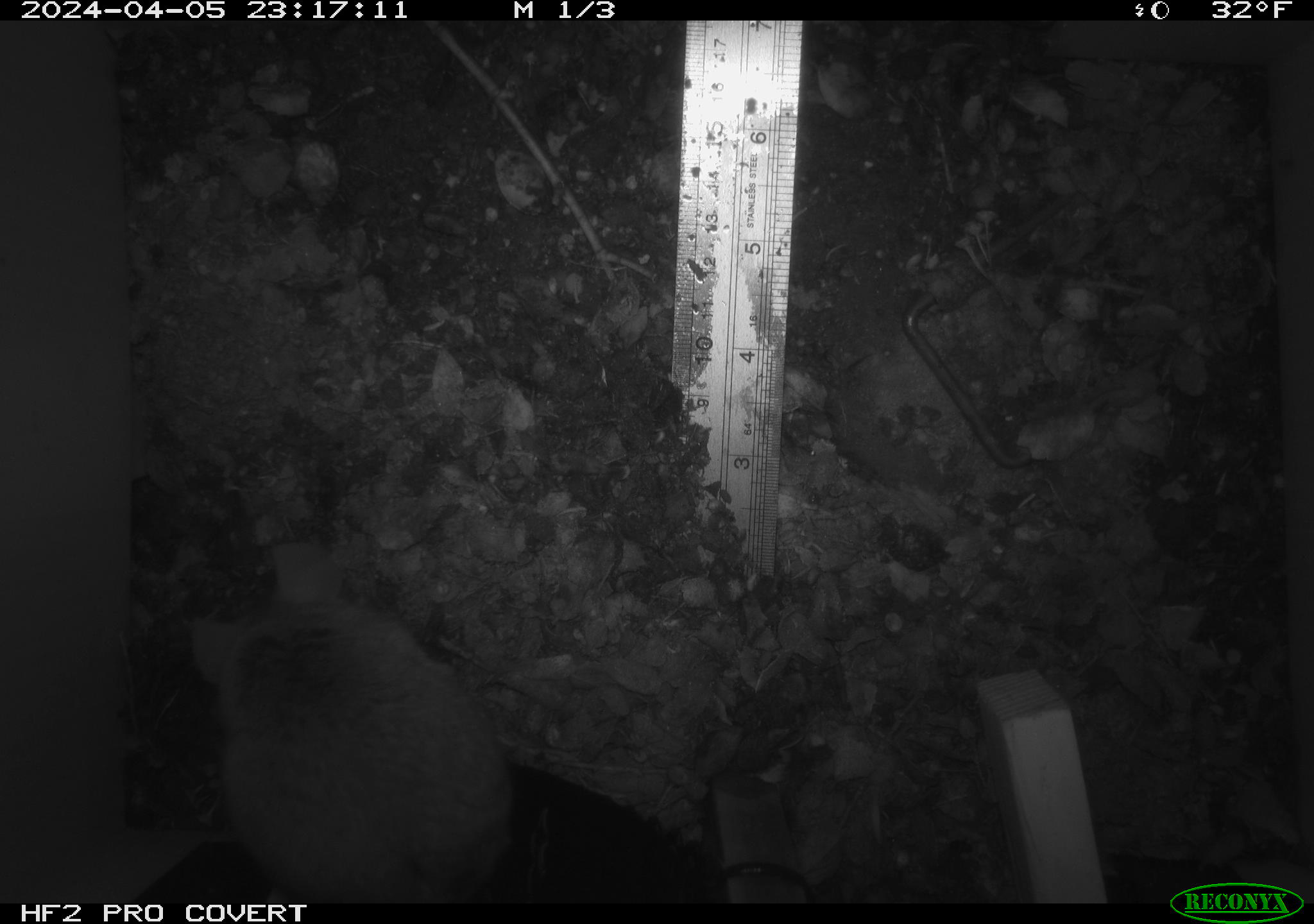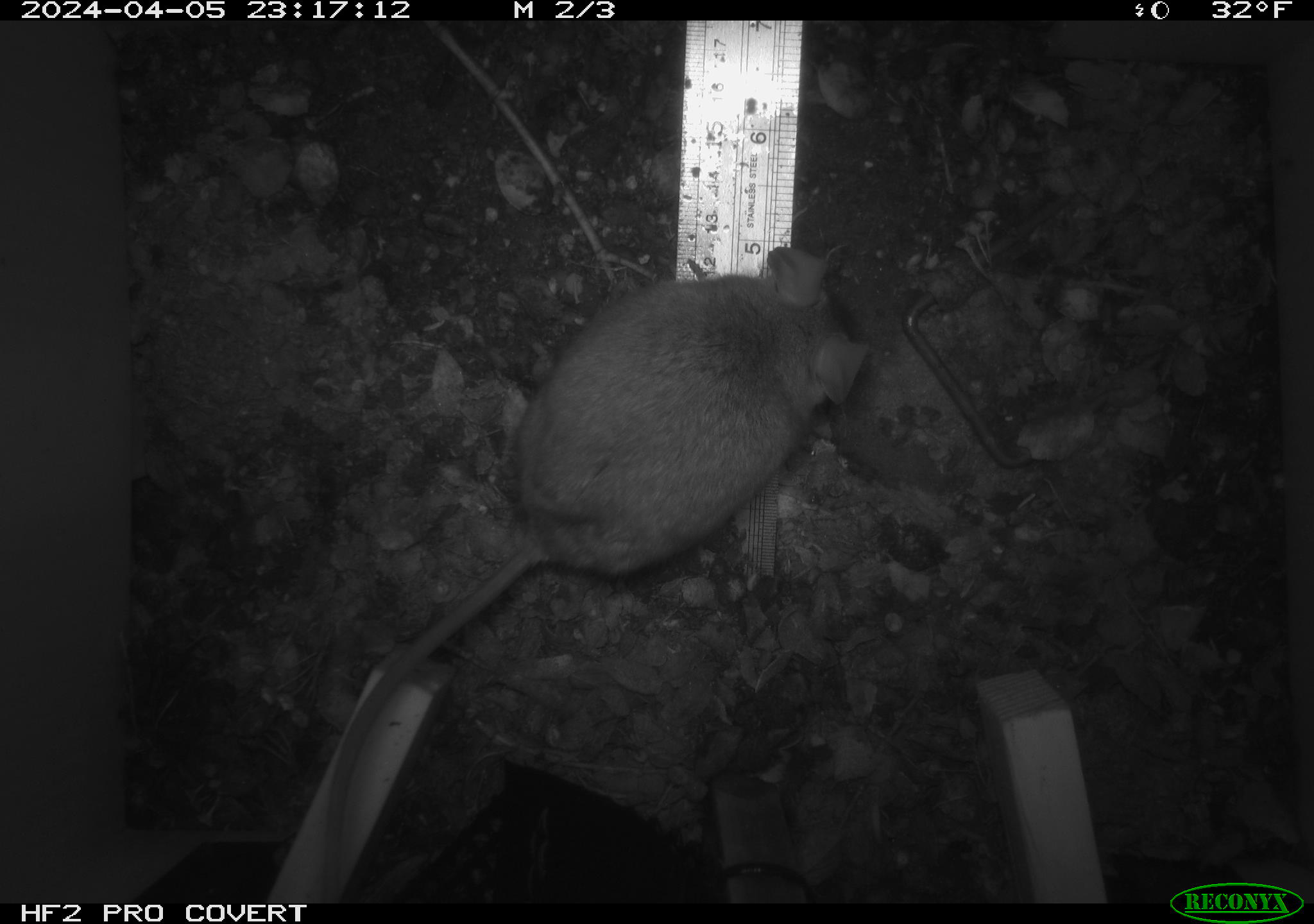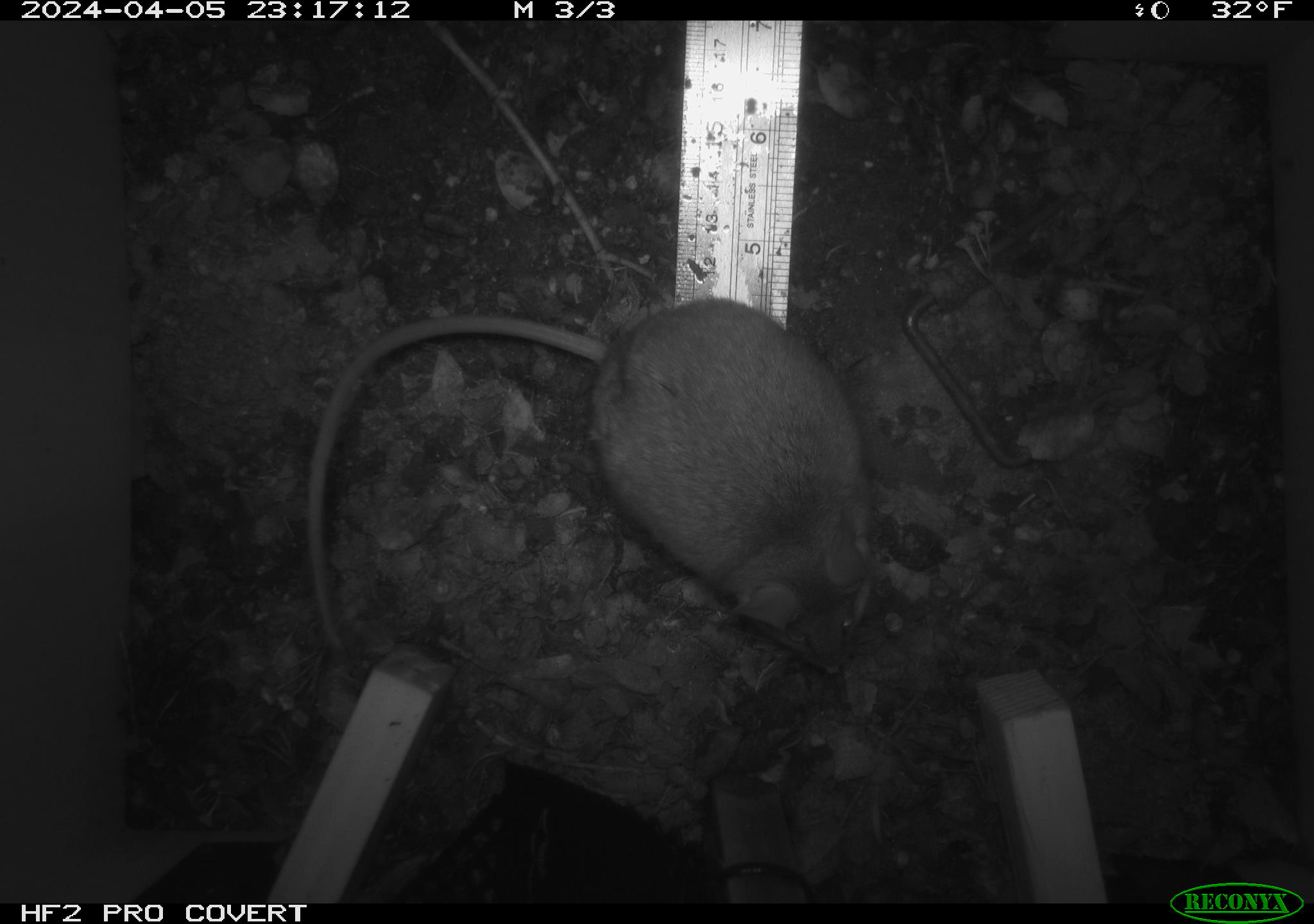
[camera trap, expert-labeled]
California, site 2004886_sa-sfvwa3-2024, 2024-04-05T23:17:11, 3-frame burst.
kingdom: Animalia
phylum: Chordata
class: Mammalia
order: Rodentia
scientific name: Rodentia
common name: mouse species